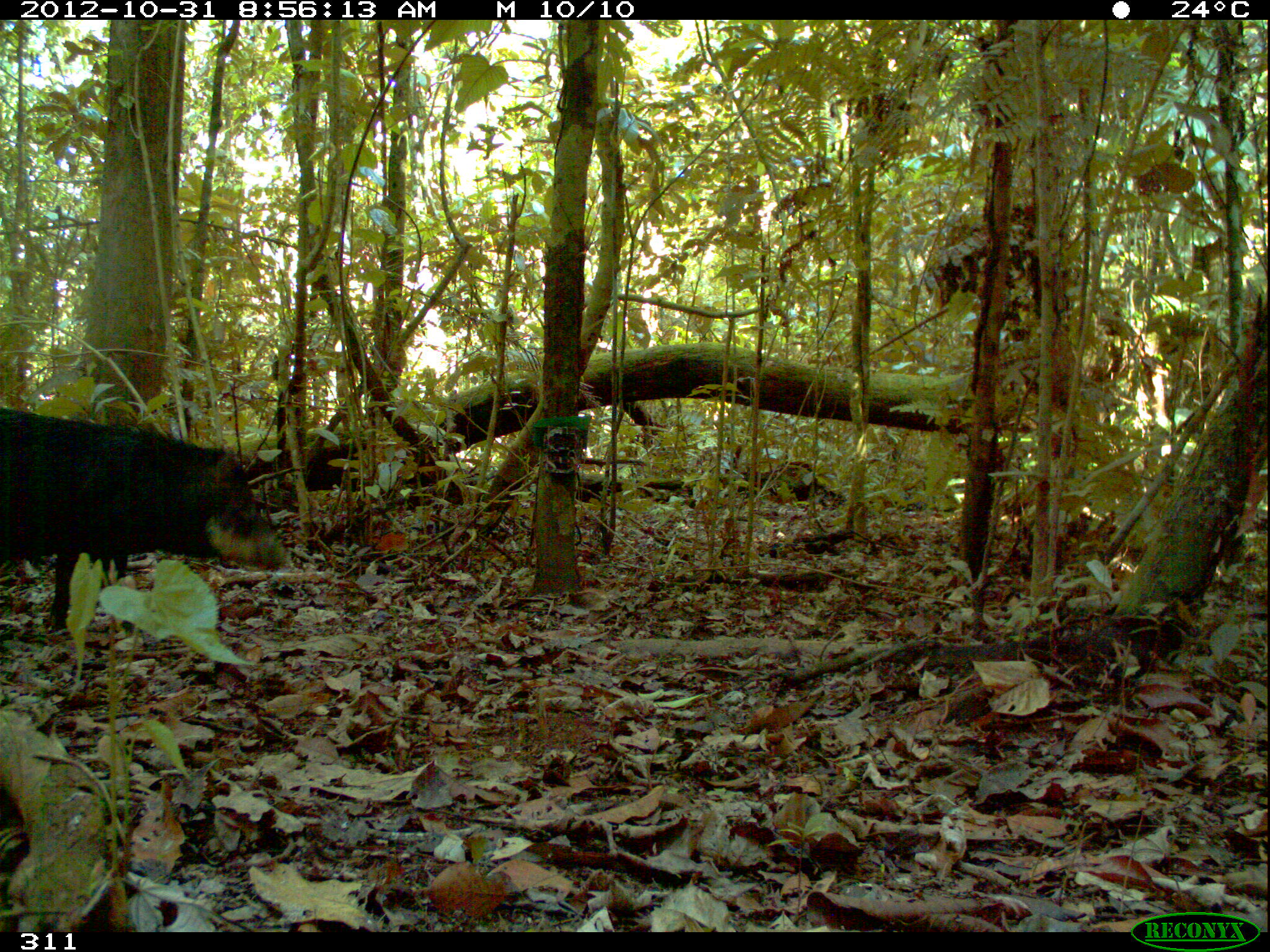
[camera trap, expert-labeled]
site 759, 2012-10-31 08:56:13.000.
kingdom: Animalia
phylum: Chordata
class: Mammalia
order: Artiodactyla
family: Tayassuidae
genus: Tayassu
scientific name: Tayassu pecari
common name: white-lipped peccary